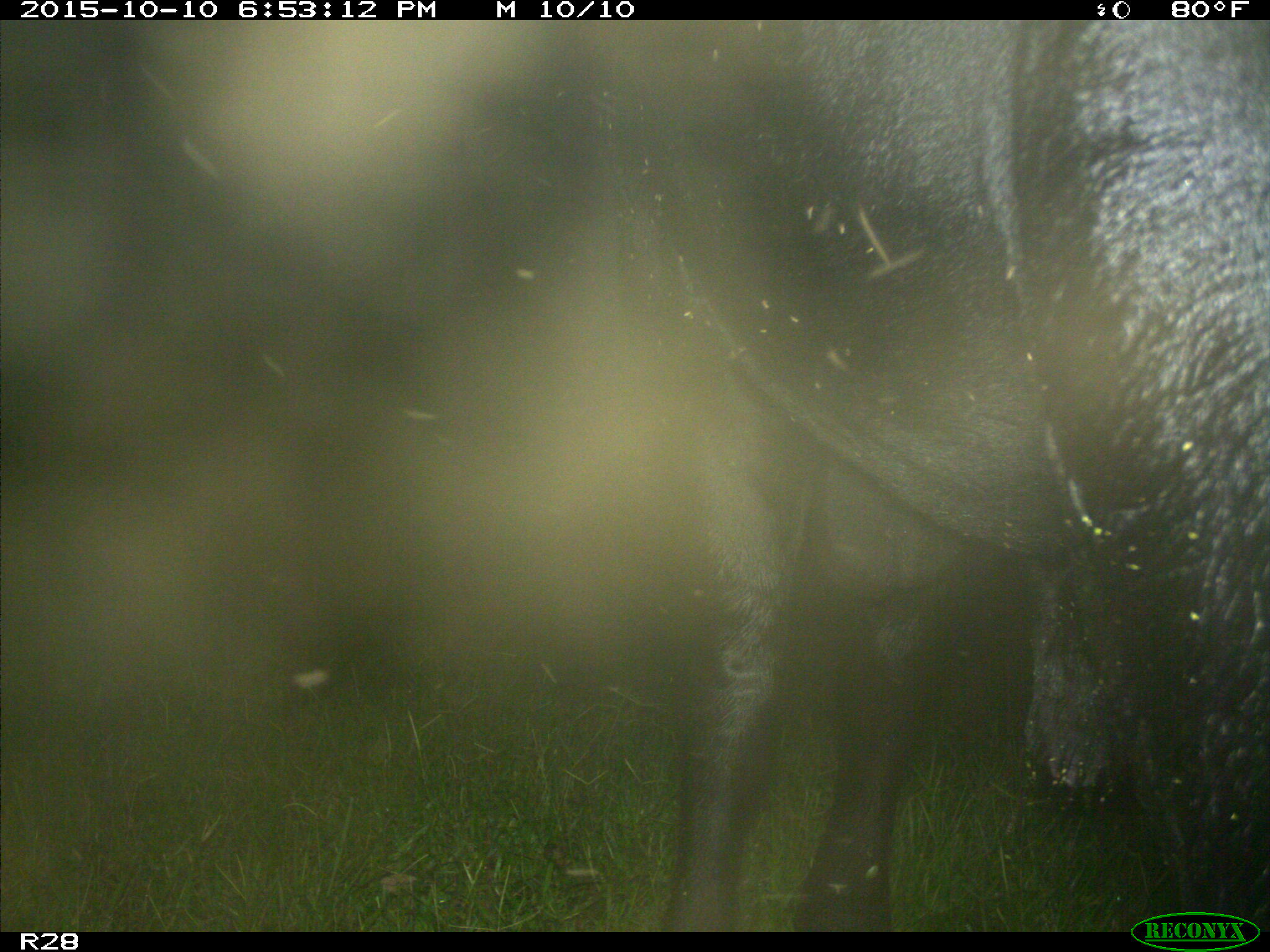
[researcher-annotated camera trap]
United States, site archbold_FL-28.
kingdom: Animalia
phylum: Chordata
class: Mammalia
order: Artiodactyla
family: Bovidae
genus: Bos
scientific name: Bos taurus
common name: domestic cow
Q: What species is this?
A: Bos taurus (domestic cow).